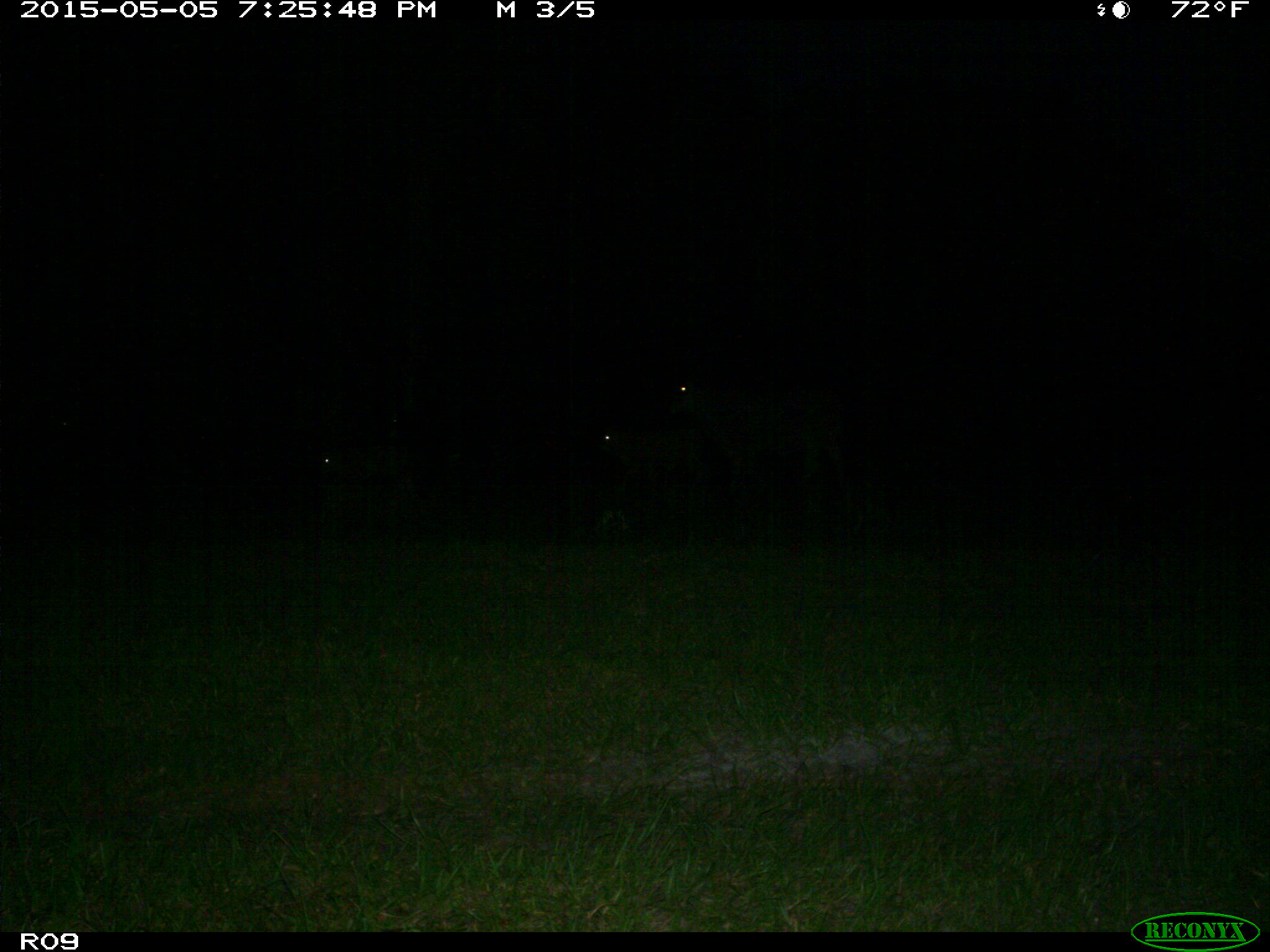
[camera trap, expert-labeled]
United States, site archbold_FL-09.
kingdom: Animalia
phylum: Chordata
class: Mammalia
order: Artiodactyla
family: Bovidae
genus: Bos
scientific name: Bos taurus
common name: domestic cow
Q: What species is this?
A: Bos taurus (domestic cow).